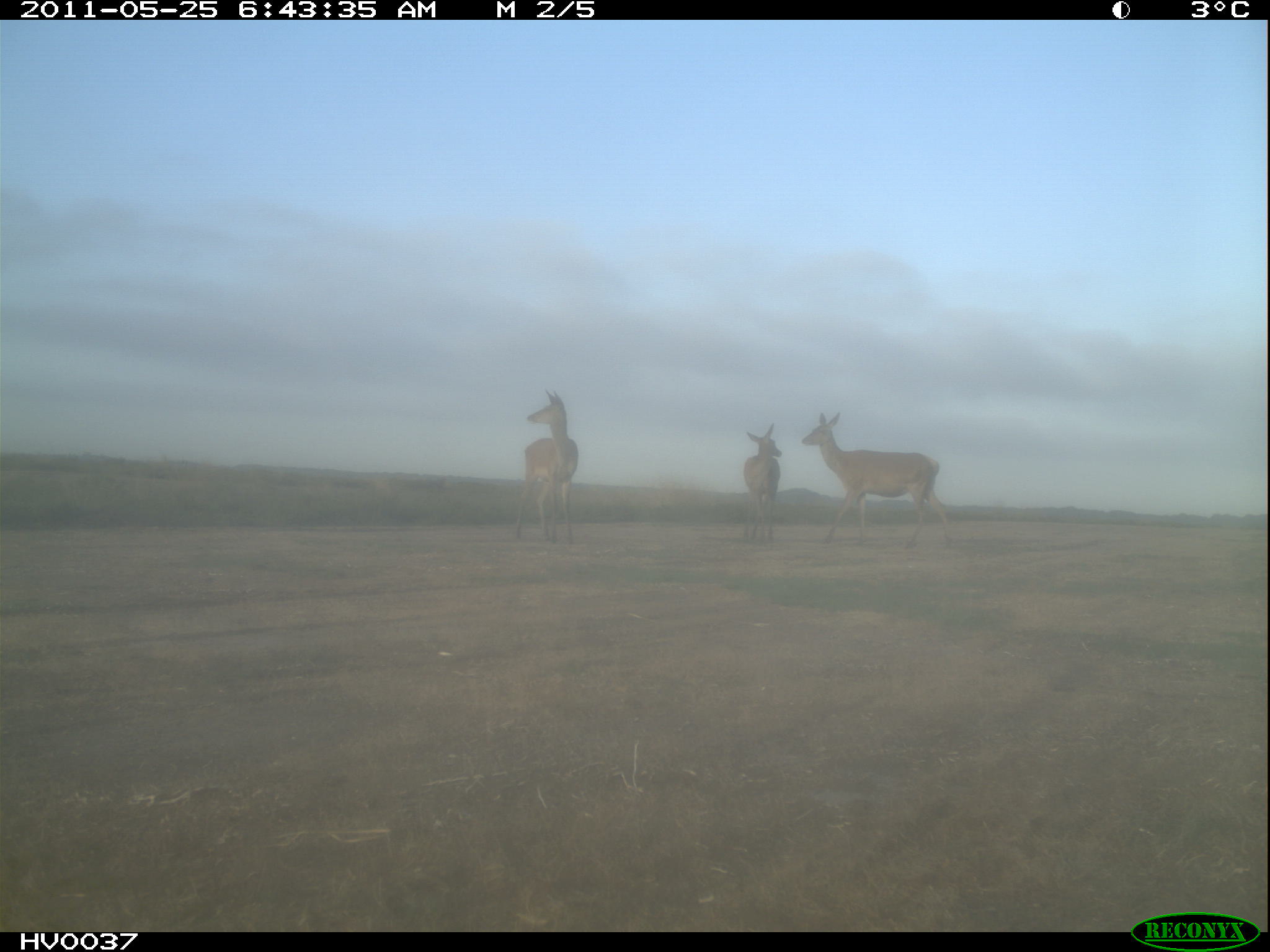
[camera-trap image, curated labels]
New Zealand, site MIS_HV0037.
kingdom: Animalia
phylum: Chordata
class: Mammalia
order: Artiodactyla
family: Cervidae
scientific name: Cervidae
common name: deer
Deer (Cervidae).